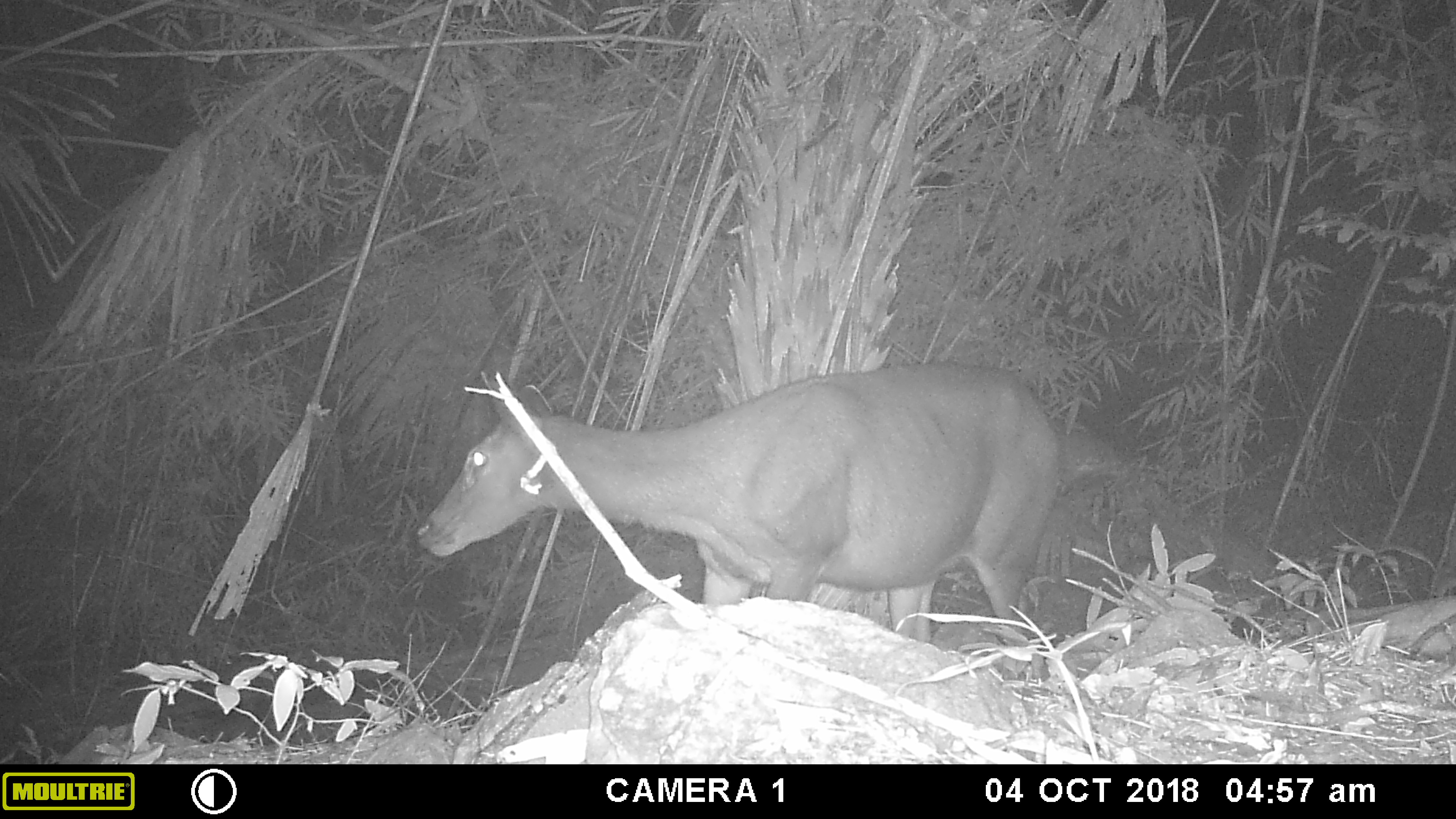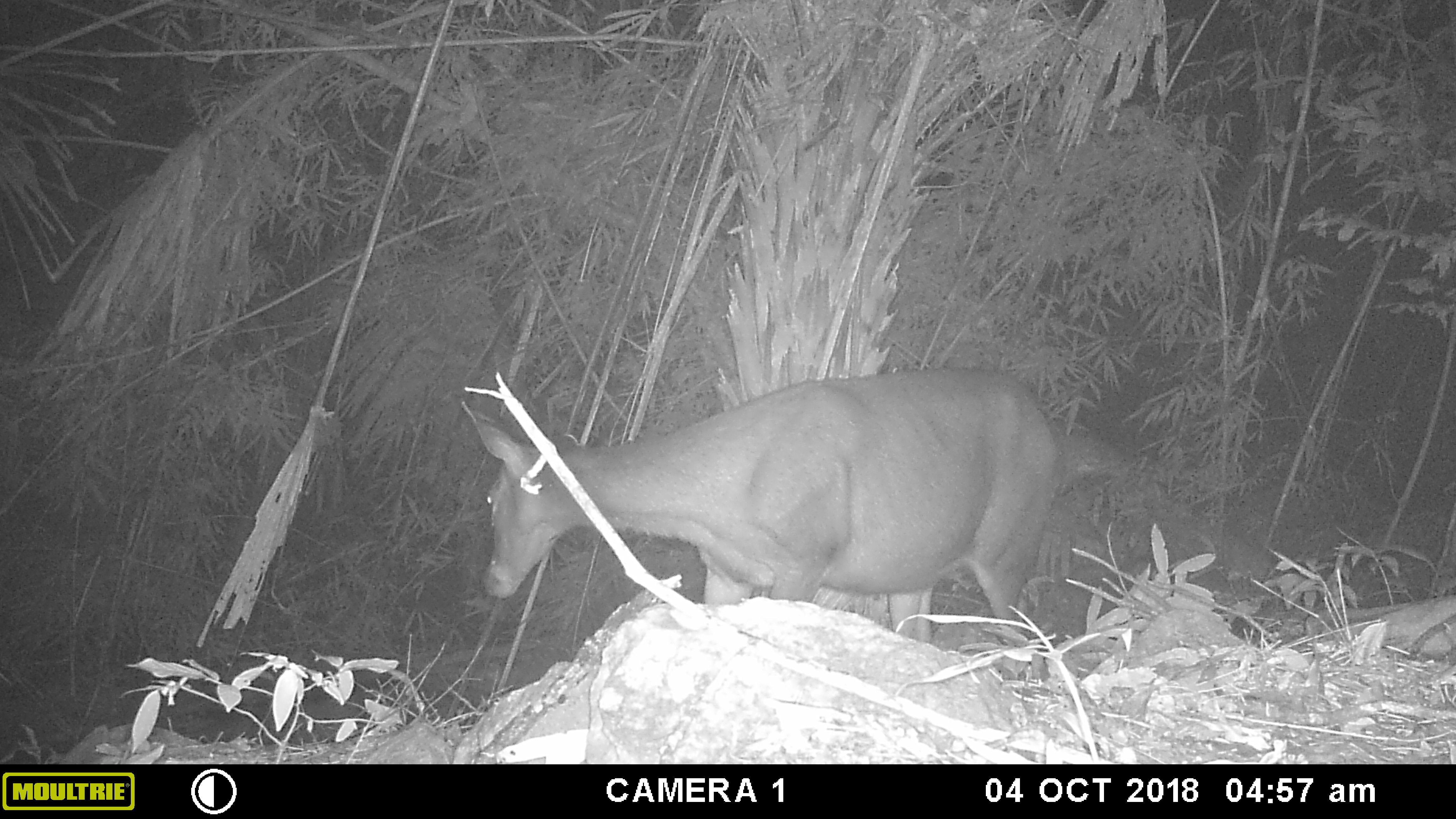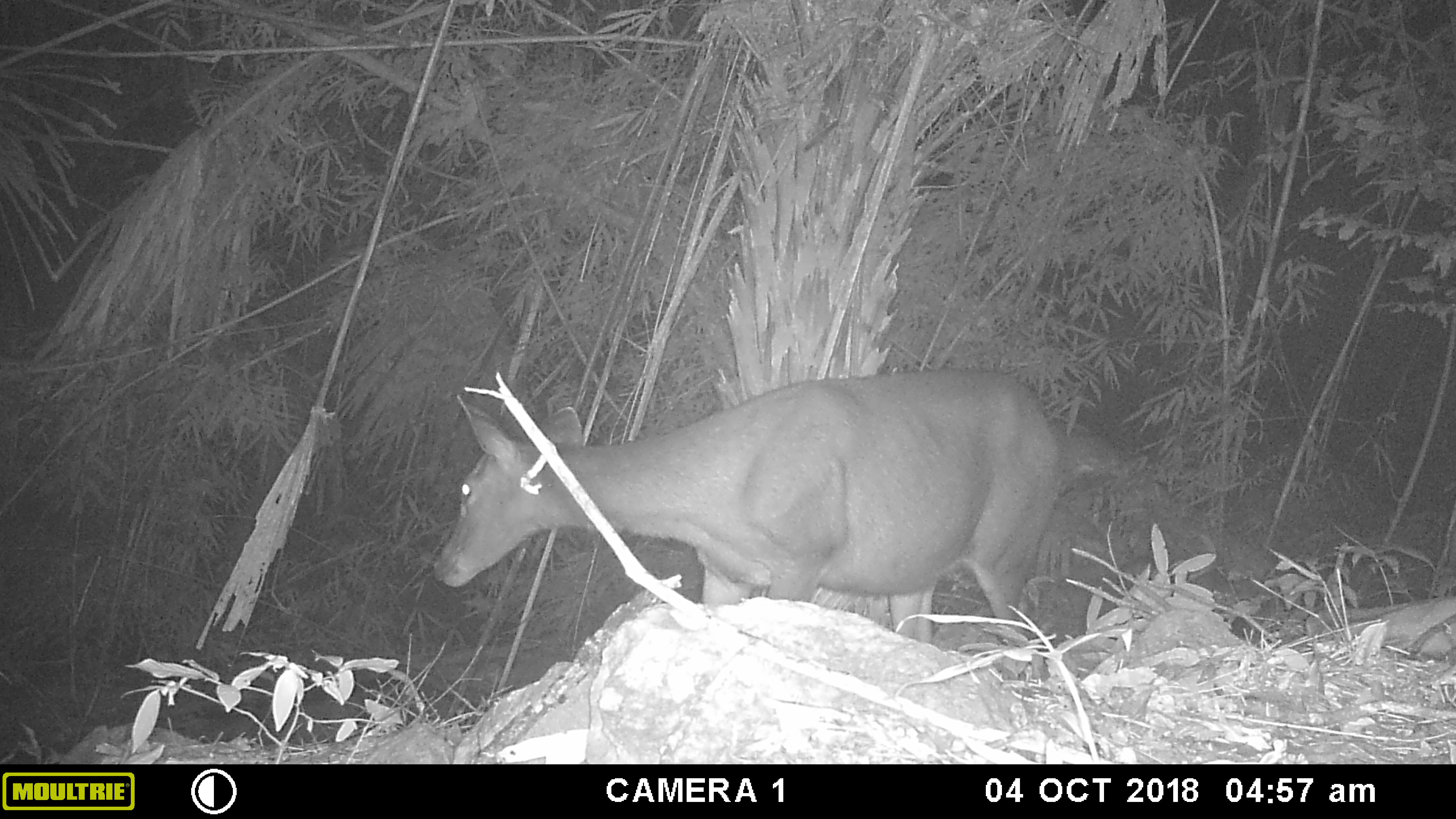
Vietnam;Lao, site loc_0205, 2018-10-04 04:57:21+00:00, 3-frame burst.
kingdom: Animalia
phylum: Chordata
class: Mammalia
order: Artiodactyla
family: Cervidae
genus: Rusa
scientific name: Rusa unicolor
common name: sambar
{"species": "sambar (Rusa unicolor)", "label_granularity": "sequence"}